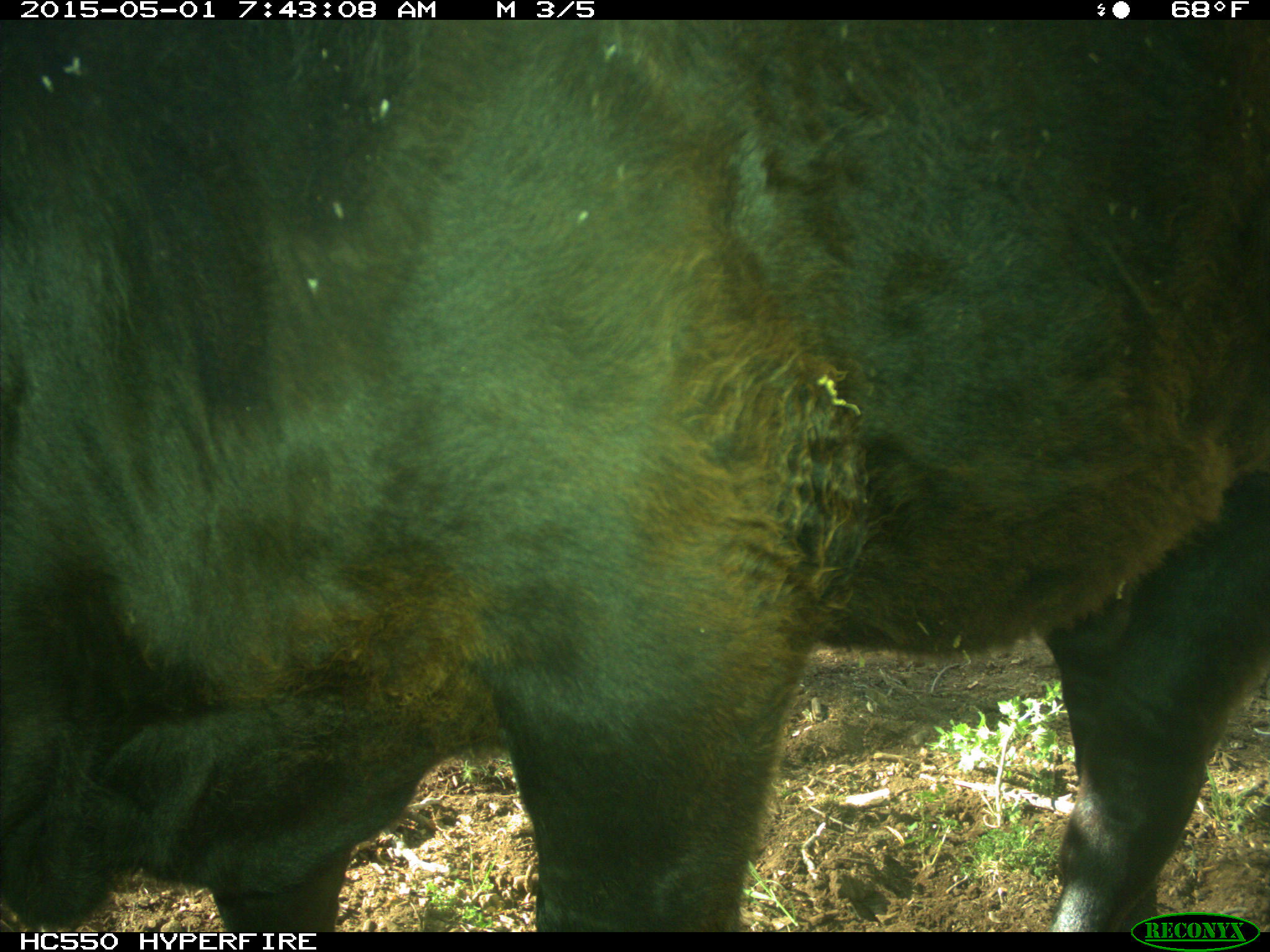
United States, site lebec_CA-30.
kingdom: Animalia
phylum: Chordata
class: Mammalia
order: Artiodactyla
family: Bovidae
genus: Bos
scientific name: Bos taurus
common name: domestic cow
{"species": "Bos taurus (domestic cow)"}